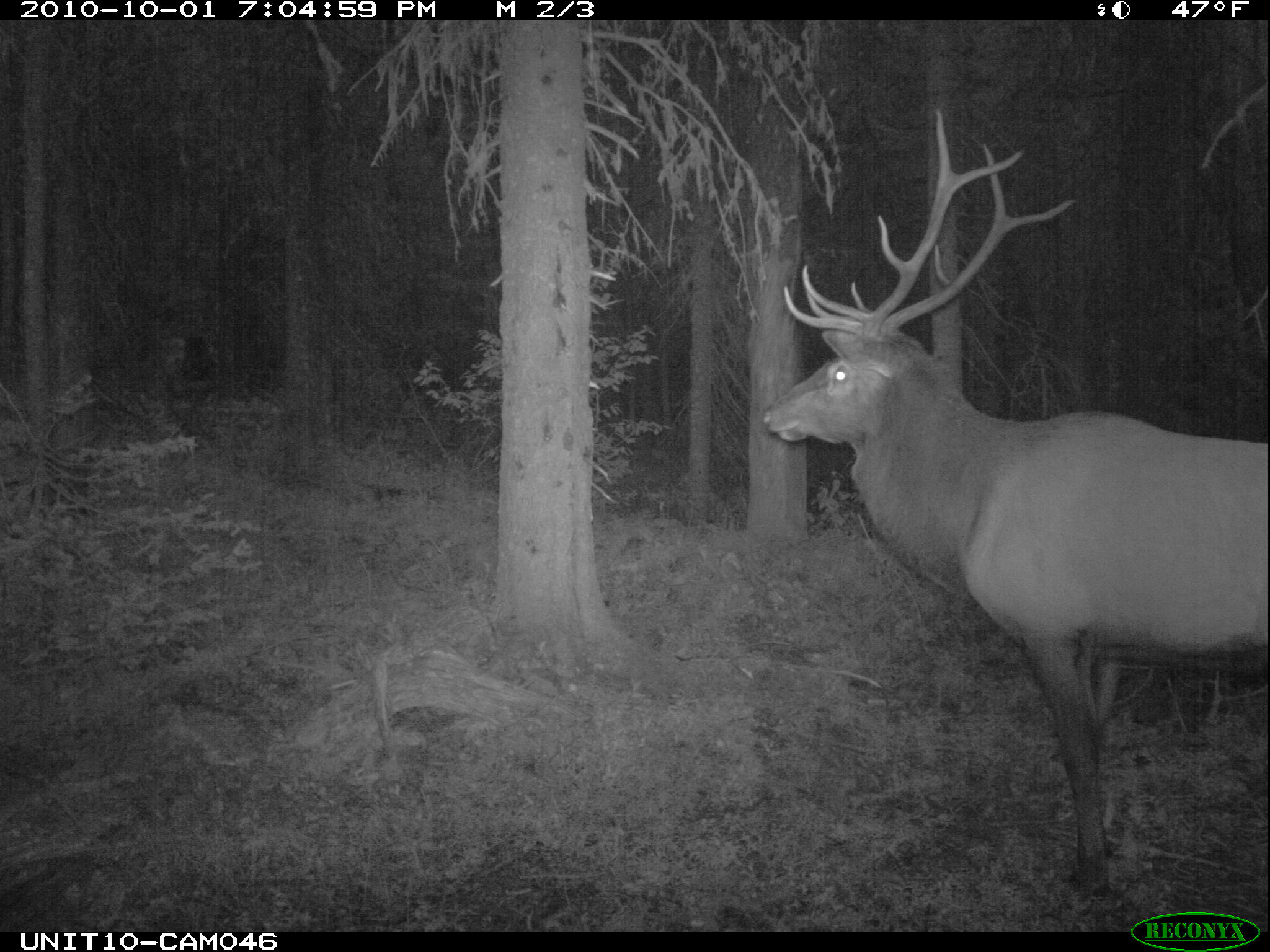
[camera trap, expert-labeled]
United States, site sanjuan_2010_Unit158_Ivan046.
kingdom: Animalia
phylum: Chordata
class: Mammalia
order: Artiodactyla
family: Cervidae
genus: Cervus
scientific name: Cervus elaphus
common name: red deer